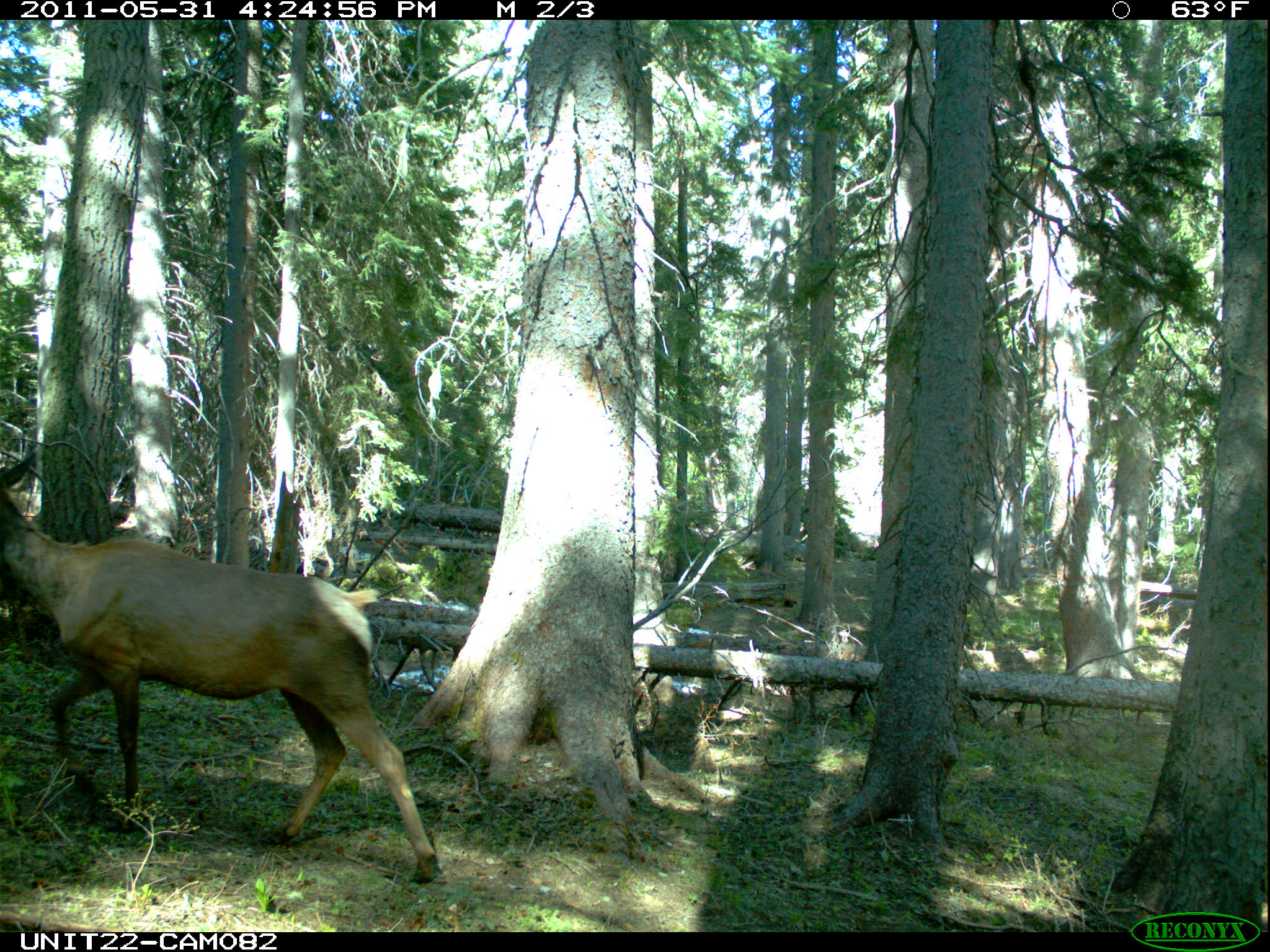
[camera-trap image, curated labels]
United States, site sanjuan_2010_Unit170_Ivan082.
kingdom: Animalia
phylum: Chordata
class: Mammalia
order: Artiodactyla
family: Cervidae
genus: Cervus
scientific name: Cervus elaphus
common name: red deer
Cervus elaphus (red deer).